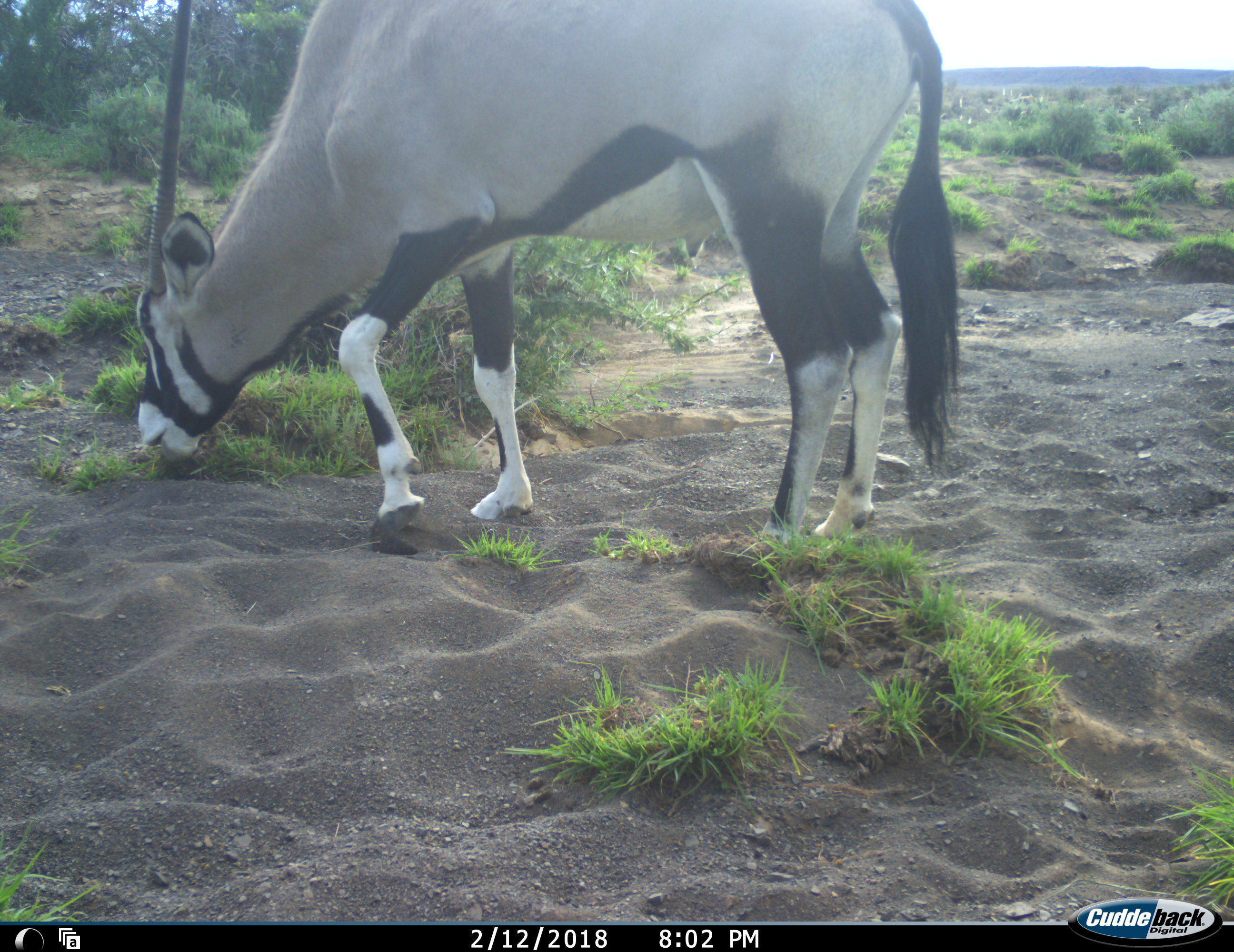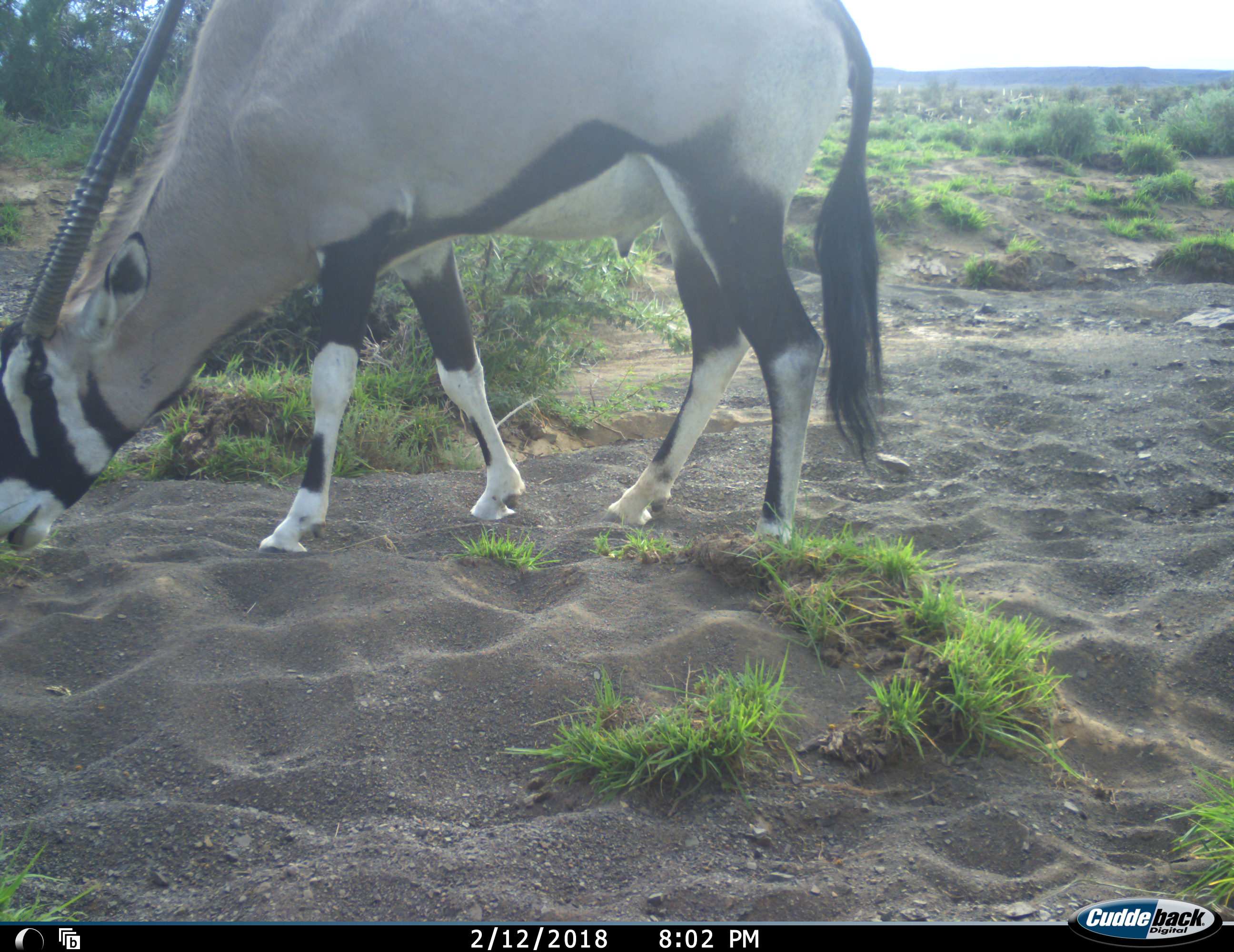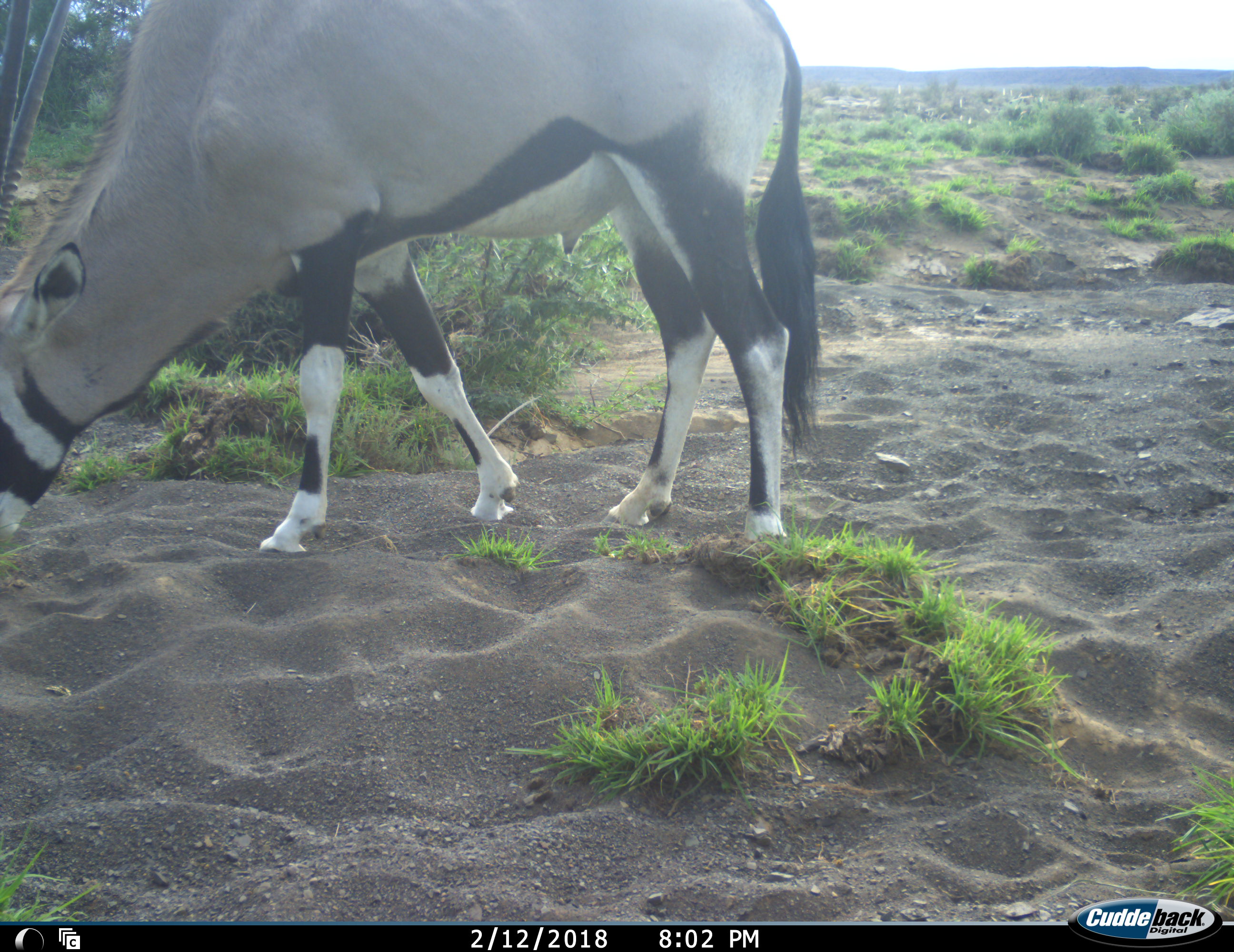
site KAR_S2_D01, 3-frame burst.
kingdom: Animalia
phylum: Chordata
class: Mammalia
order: Artiodactyla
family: Bovidae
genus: Oryx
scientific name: Oryx gazella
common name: gemsbok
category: oryx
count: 1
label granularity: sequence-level